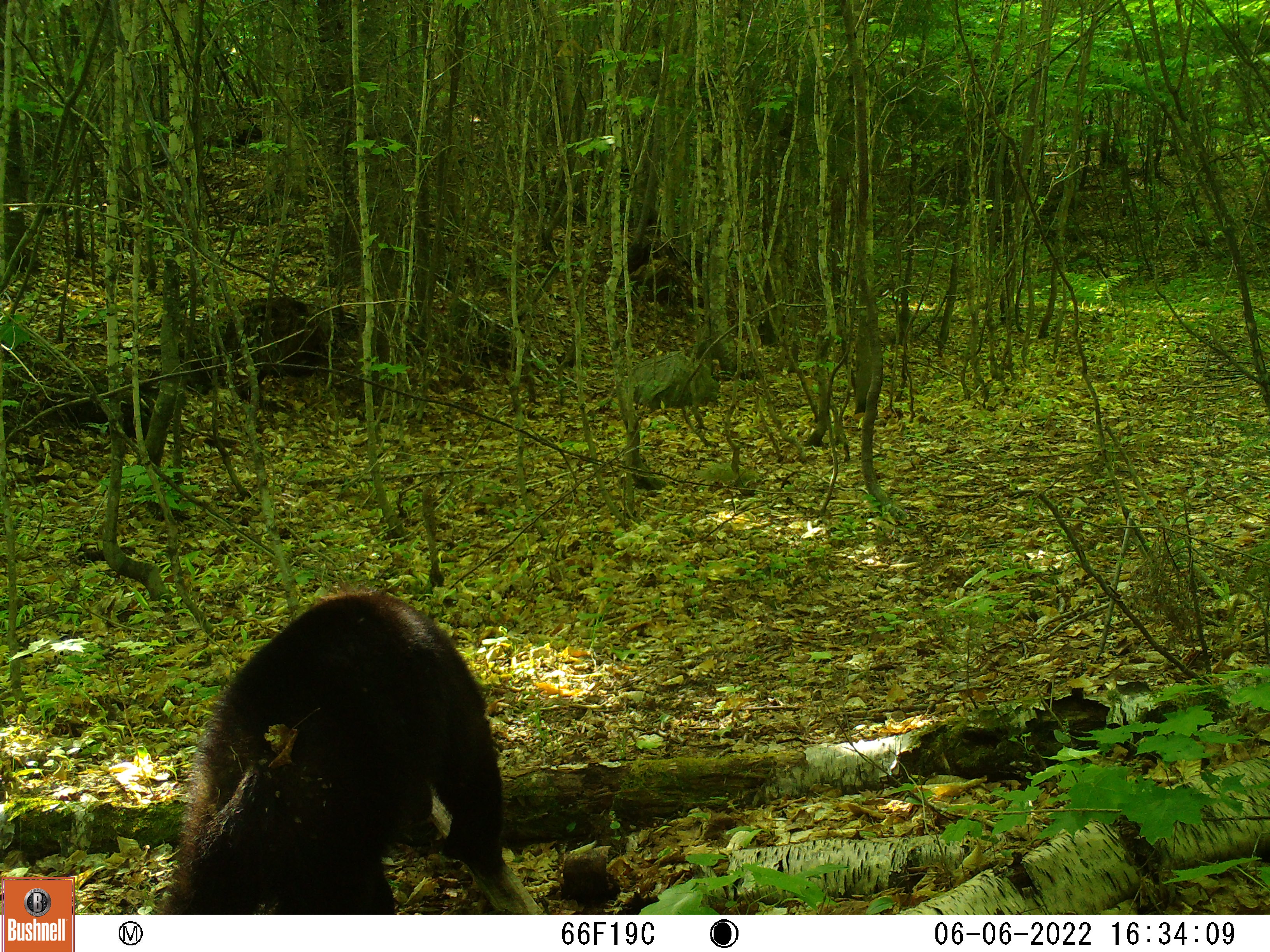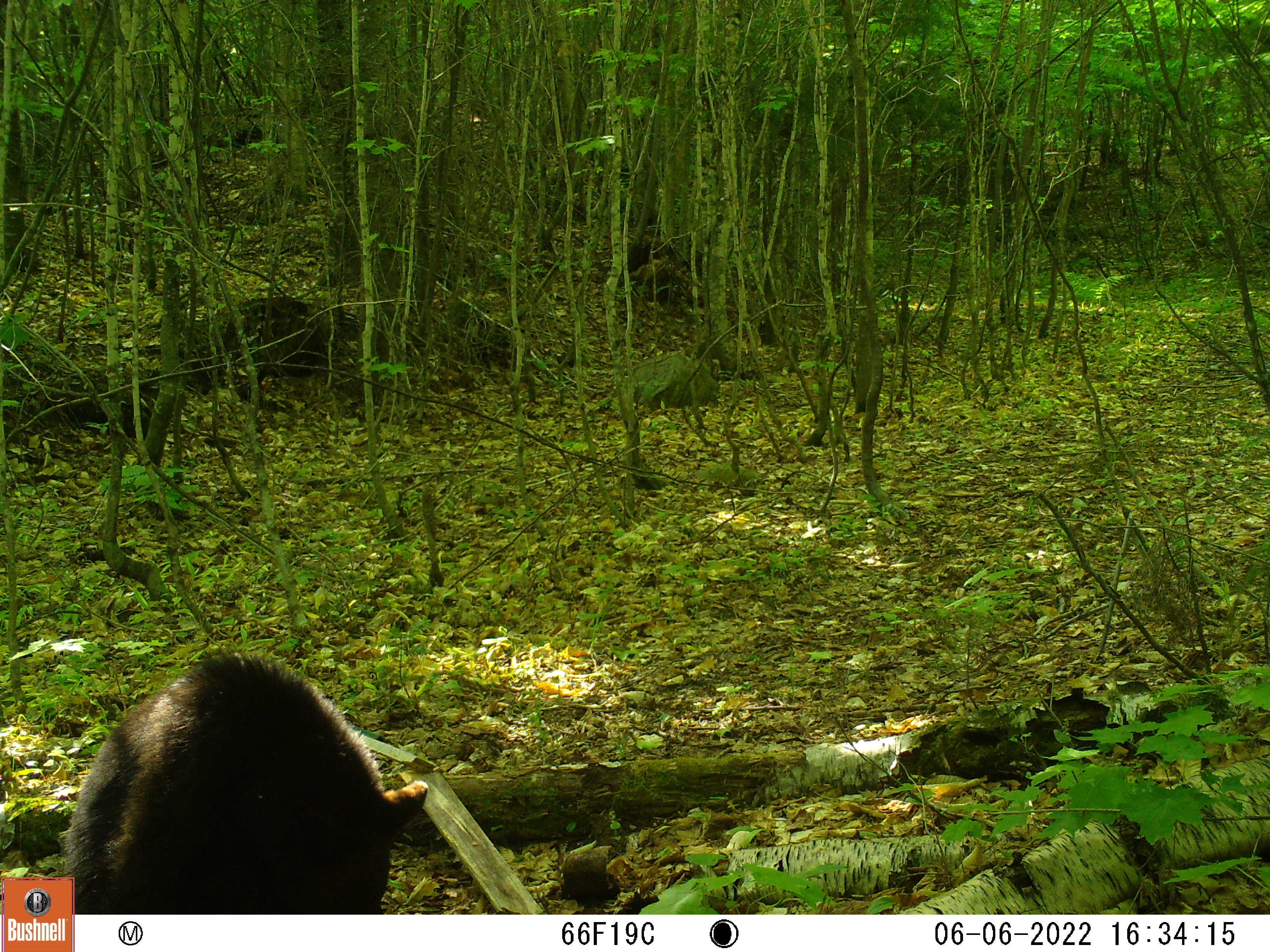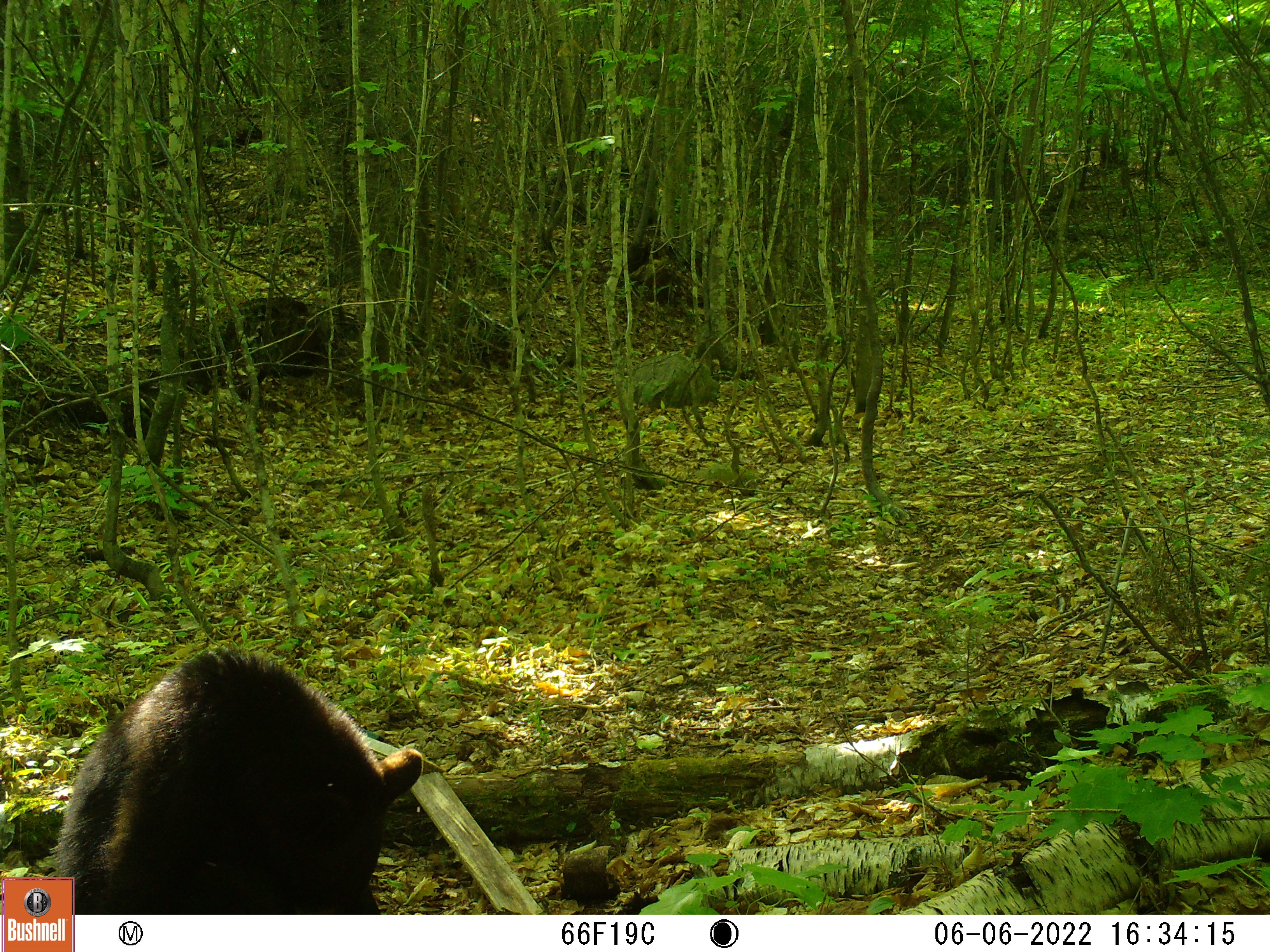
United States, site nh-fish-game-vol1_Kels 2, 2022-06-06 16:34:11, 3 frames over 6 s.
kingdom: Animalia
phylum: Chordata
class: Mammalia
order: Carnivora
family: Ursidae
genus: Ursus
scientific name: Ursus americanus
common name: black bear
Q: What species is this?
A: Black bear (Ursus americanus).